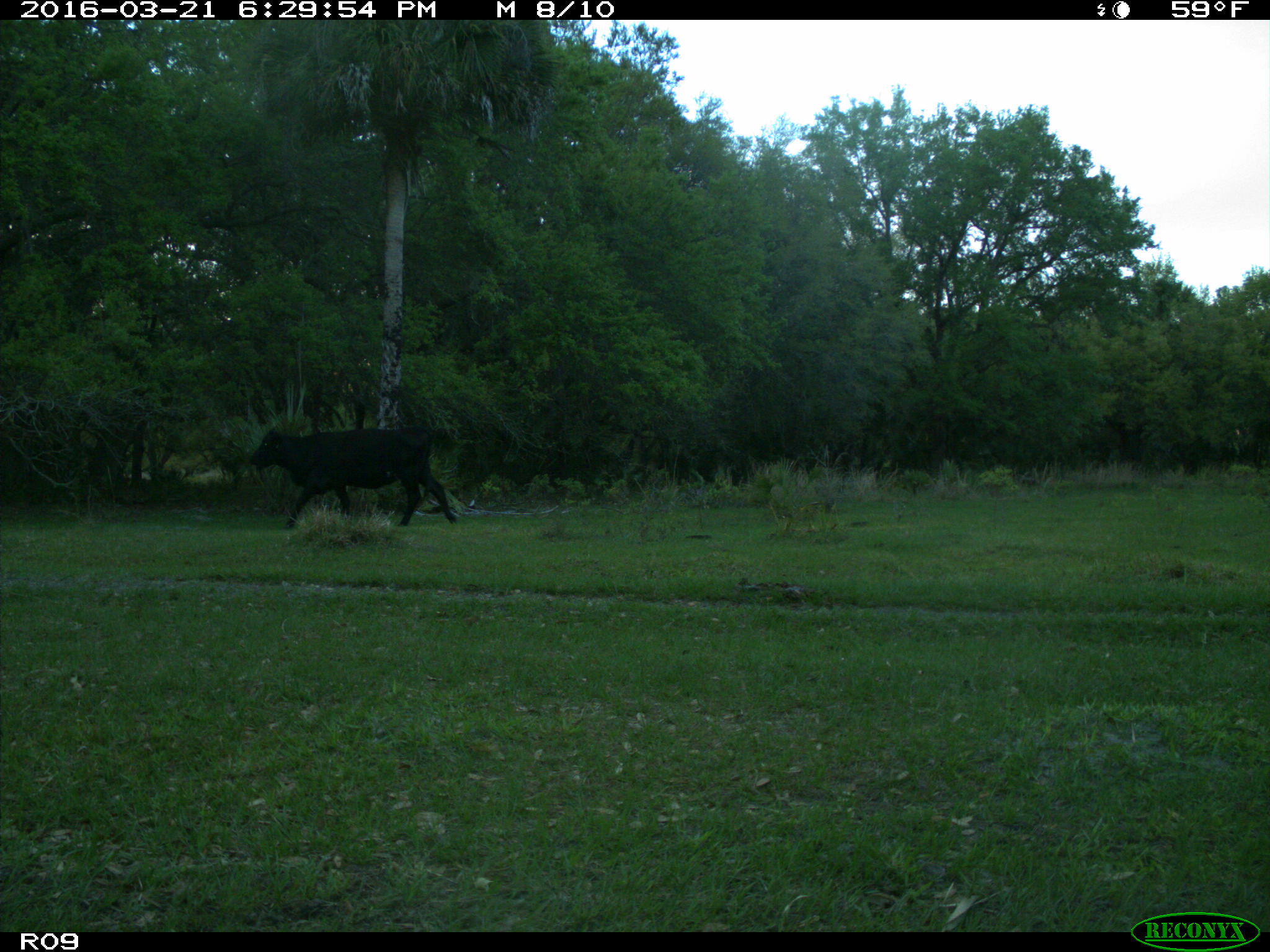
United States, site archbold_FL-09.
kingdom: Animalia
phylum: Chordata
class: Mammalia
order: Artiodactyla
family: Bovidae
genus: Bos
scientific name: Bos taurus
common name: domestic cow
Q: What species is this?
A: Bos taurus (domestic cow).